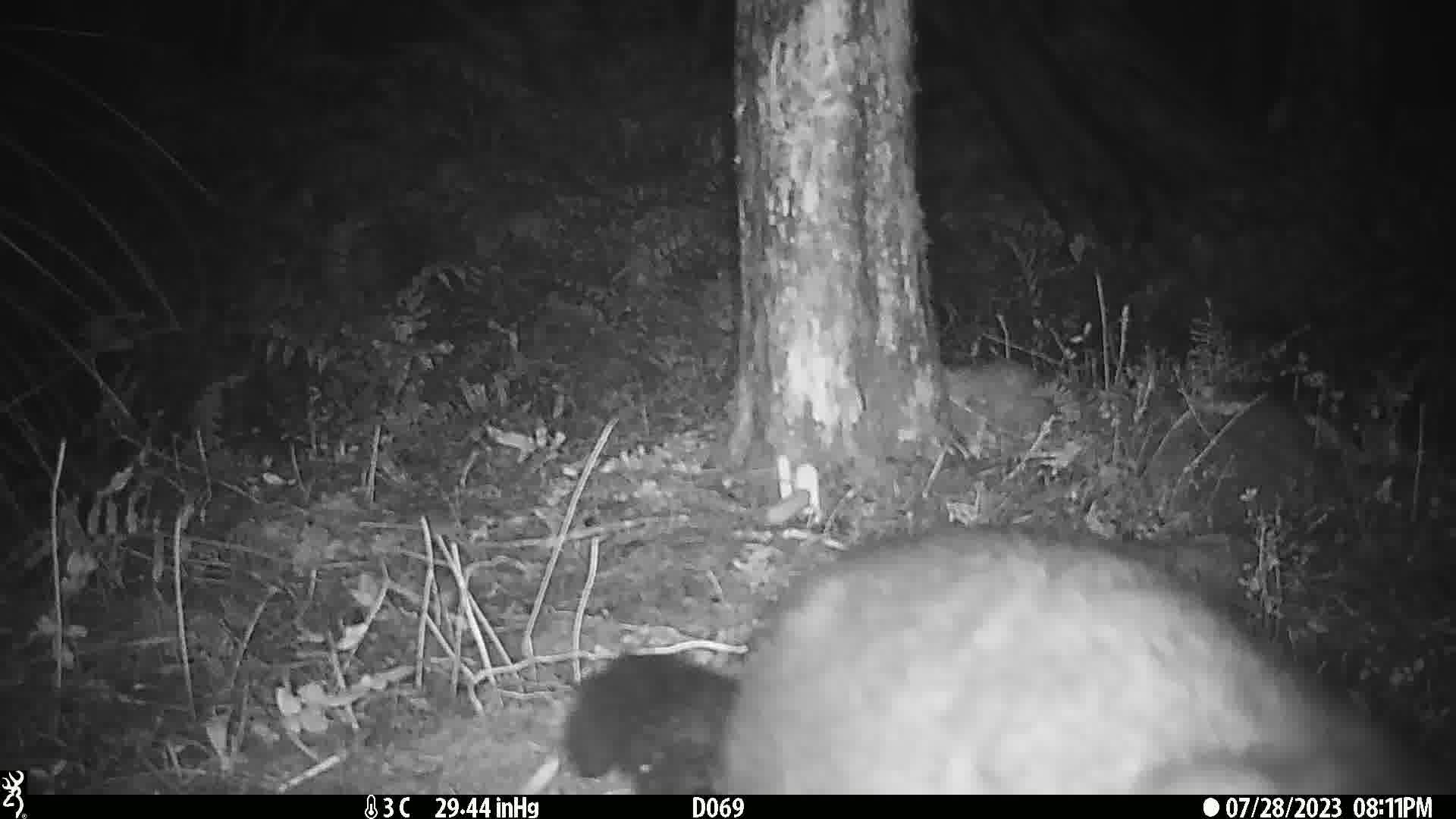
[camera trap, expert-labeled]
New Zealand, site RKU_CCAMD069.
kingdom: Animalia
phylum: Chordata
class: Mammalia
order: Diprotodontia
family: Phalangeridae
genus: Trichosurus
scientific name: Trichosurus vulpecula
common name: common brushtail possum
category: possum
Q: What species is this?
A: Possum (common brushtail possum) (Trichosurus vulpecula).